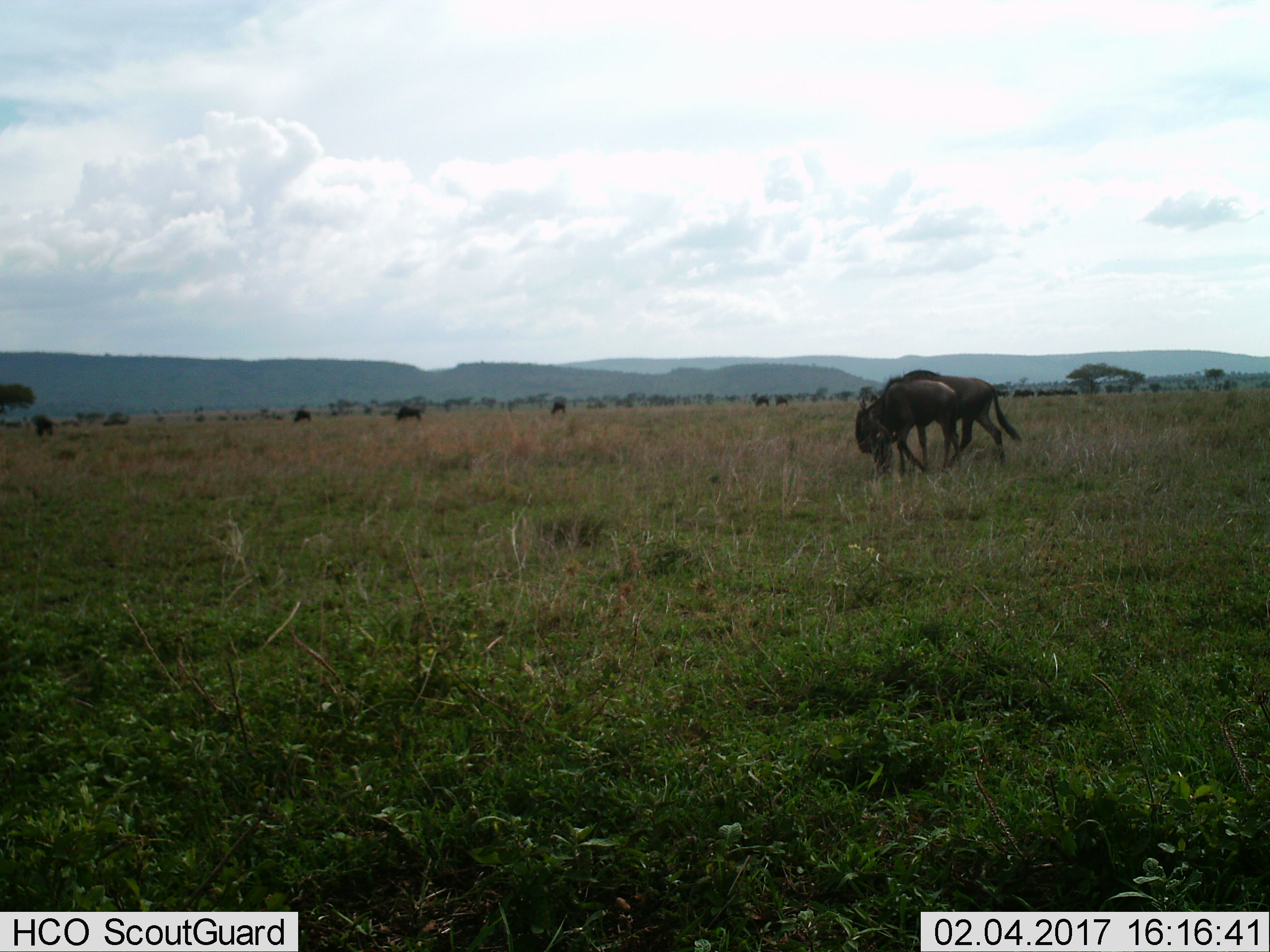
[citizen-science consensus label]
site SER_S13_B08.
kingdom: Animalia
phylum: Chordata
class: Mammalia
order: Artiodactyla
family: Bovidae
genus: Connochaetes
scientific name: Connochaetes taurinus taurinus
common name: blue wildebeest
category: wildebeestblue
Wildebeestblue (blue wildebeest) (Connochaetes taurinus taurinus), count 8. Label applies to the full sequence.